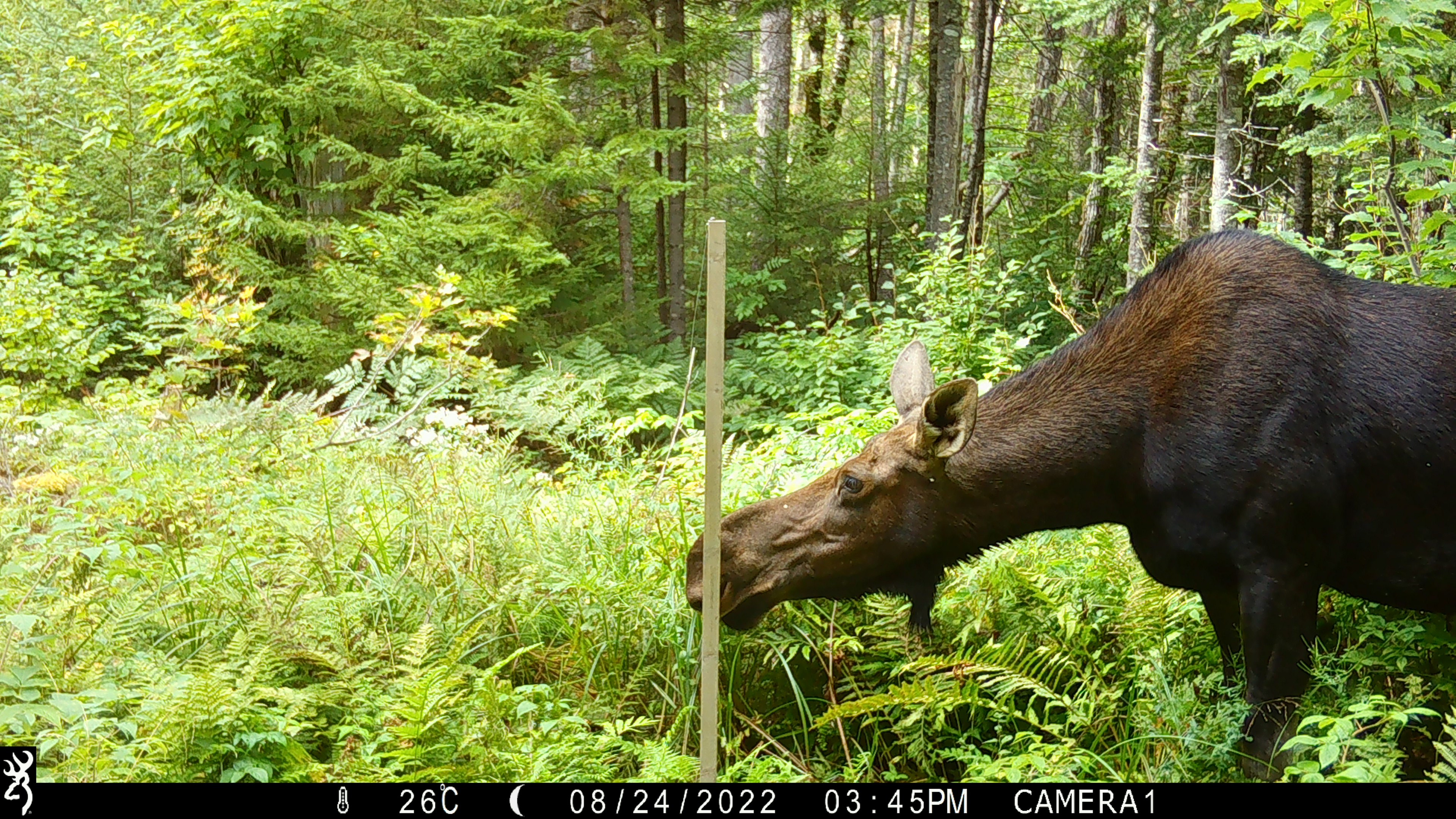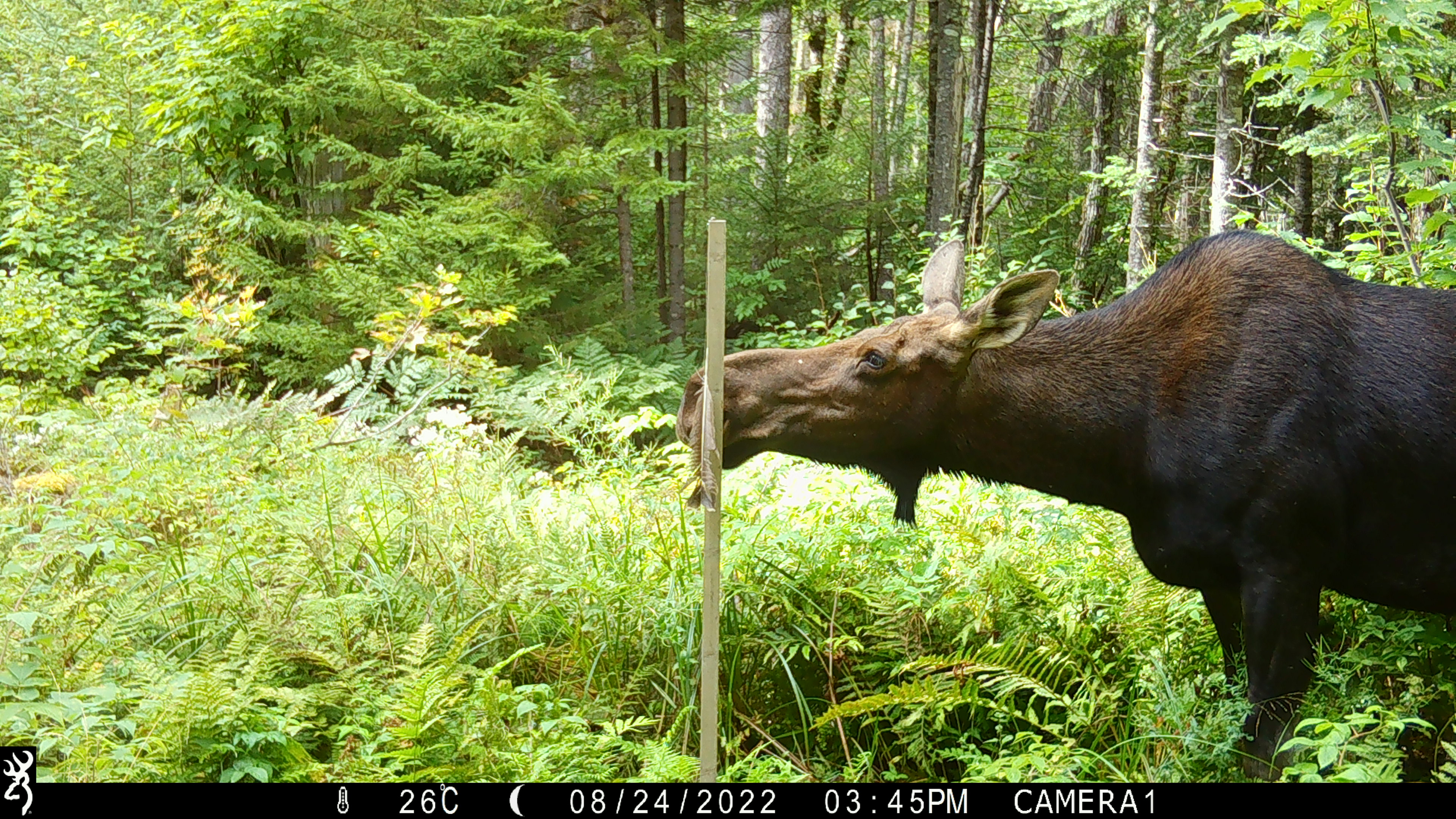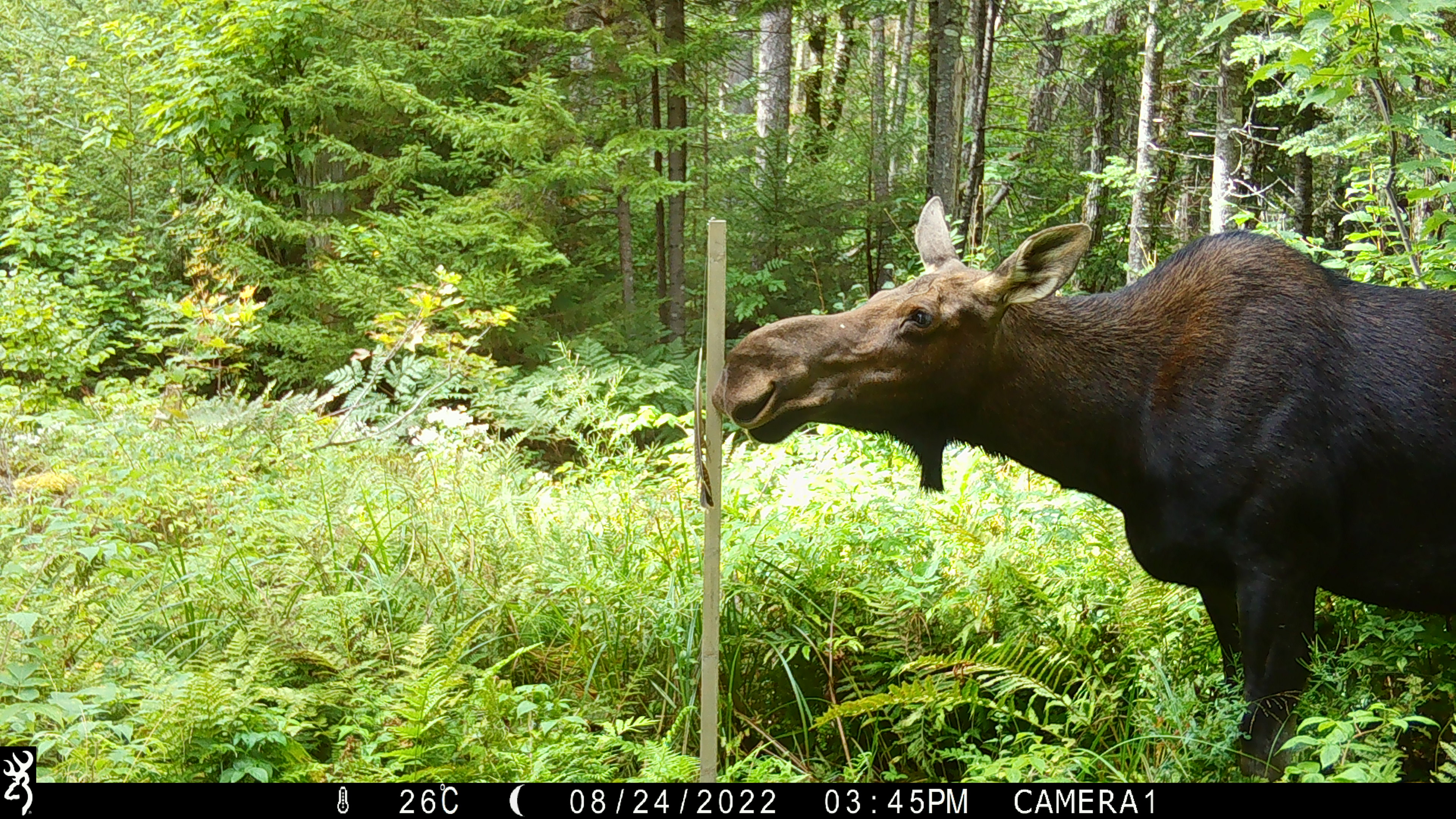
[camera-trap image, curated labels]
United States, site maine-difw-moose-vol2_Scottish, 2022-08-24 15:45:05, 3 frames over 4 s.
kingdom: Animalia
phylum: Chordata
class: Mammalia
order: Artiodactyla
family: Cervidae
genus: Alces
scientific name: Alces alces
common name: moose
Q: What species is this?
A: Moose (Alces alces).